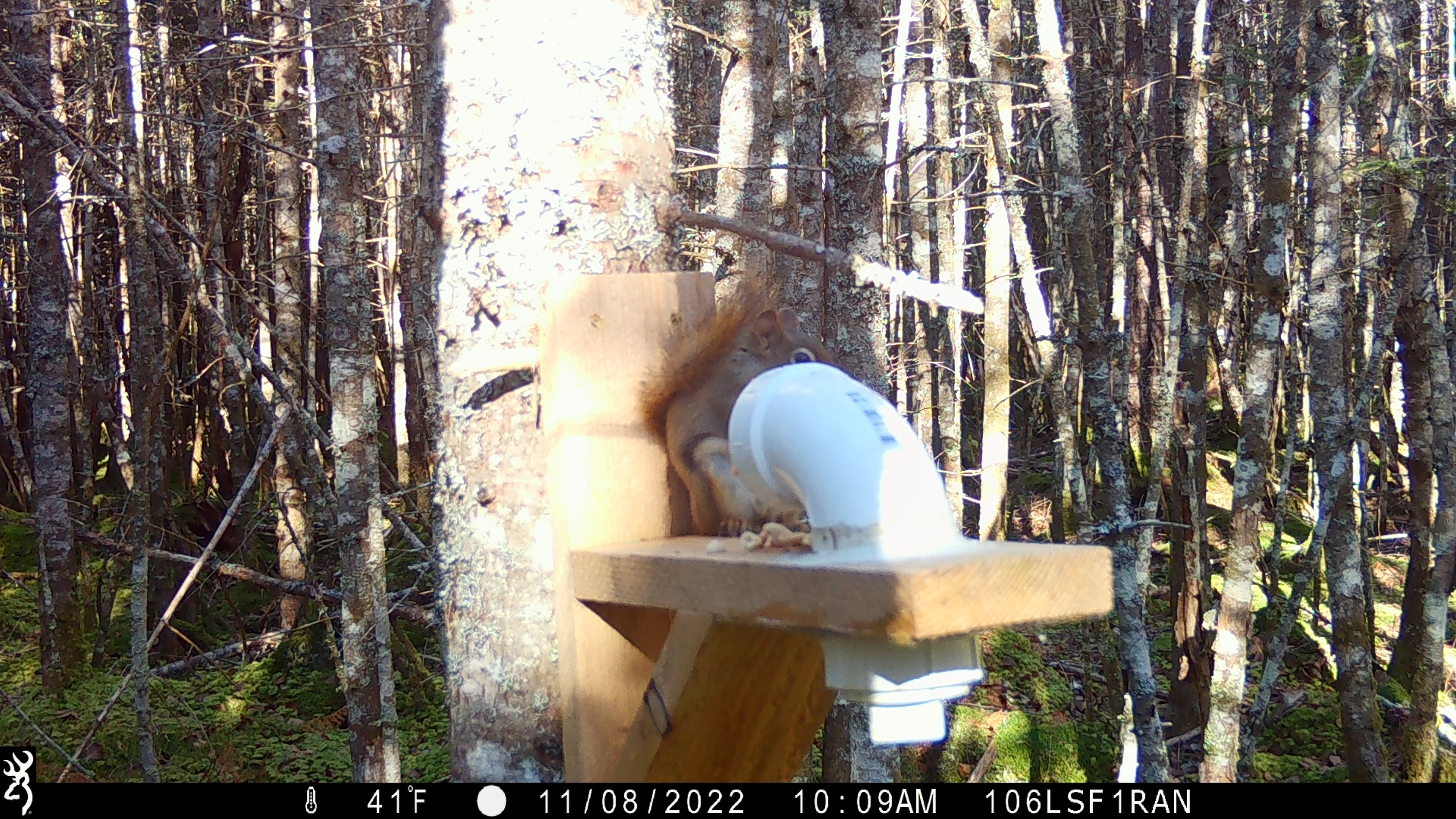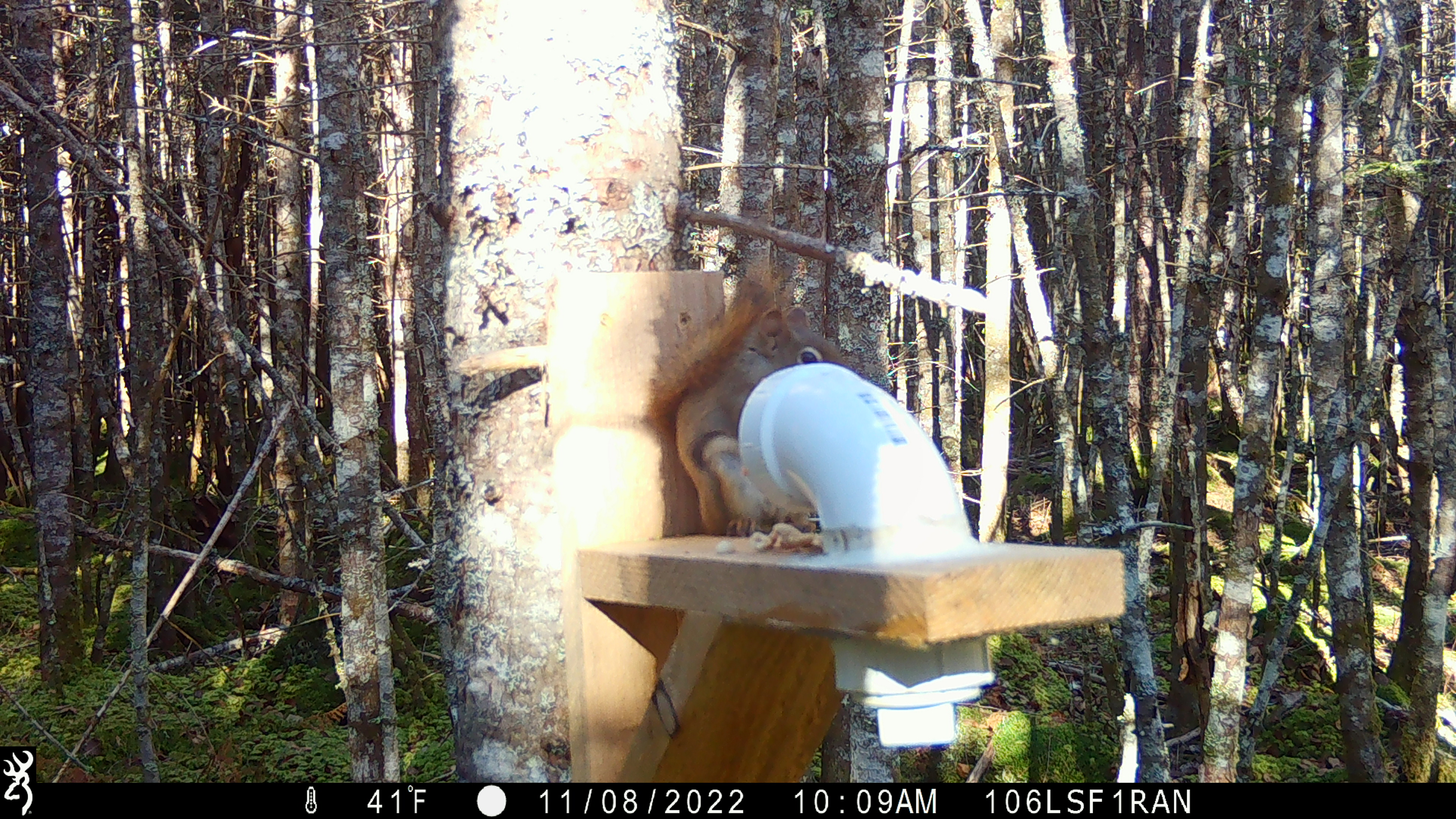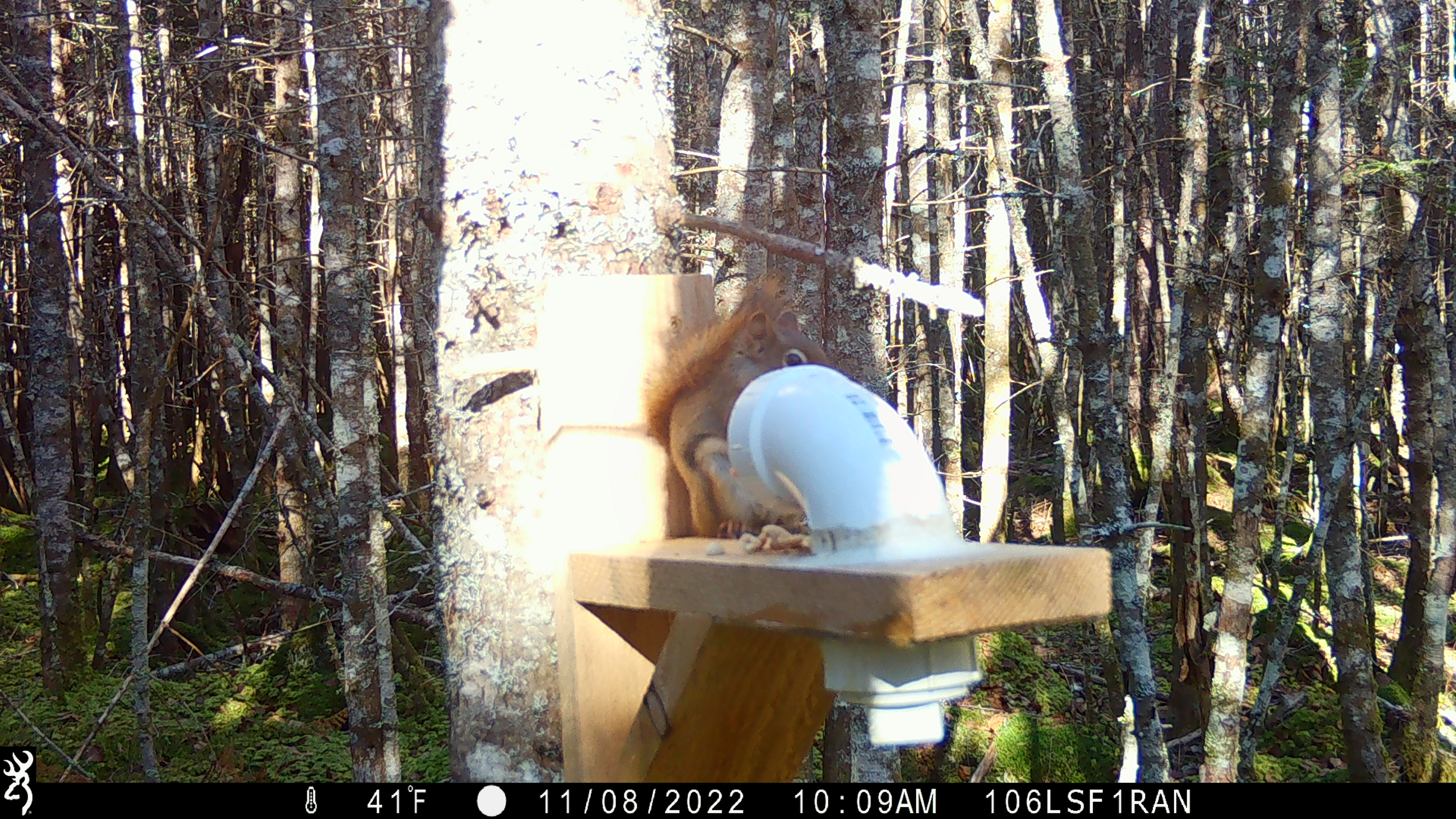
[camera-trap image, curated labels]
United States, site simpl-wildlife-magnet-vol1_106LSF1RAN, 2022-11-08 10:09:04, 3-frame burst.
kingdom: Animalia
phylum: Chordata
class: Mammalia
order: Rodentia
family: Sciuridae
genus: Tamiasciurus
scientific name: Tamiasciurus hudsonicus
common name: red squirrel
Red squirrel (Tamiasciurus hudsonicus).